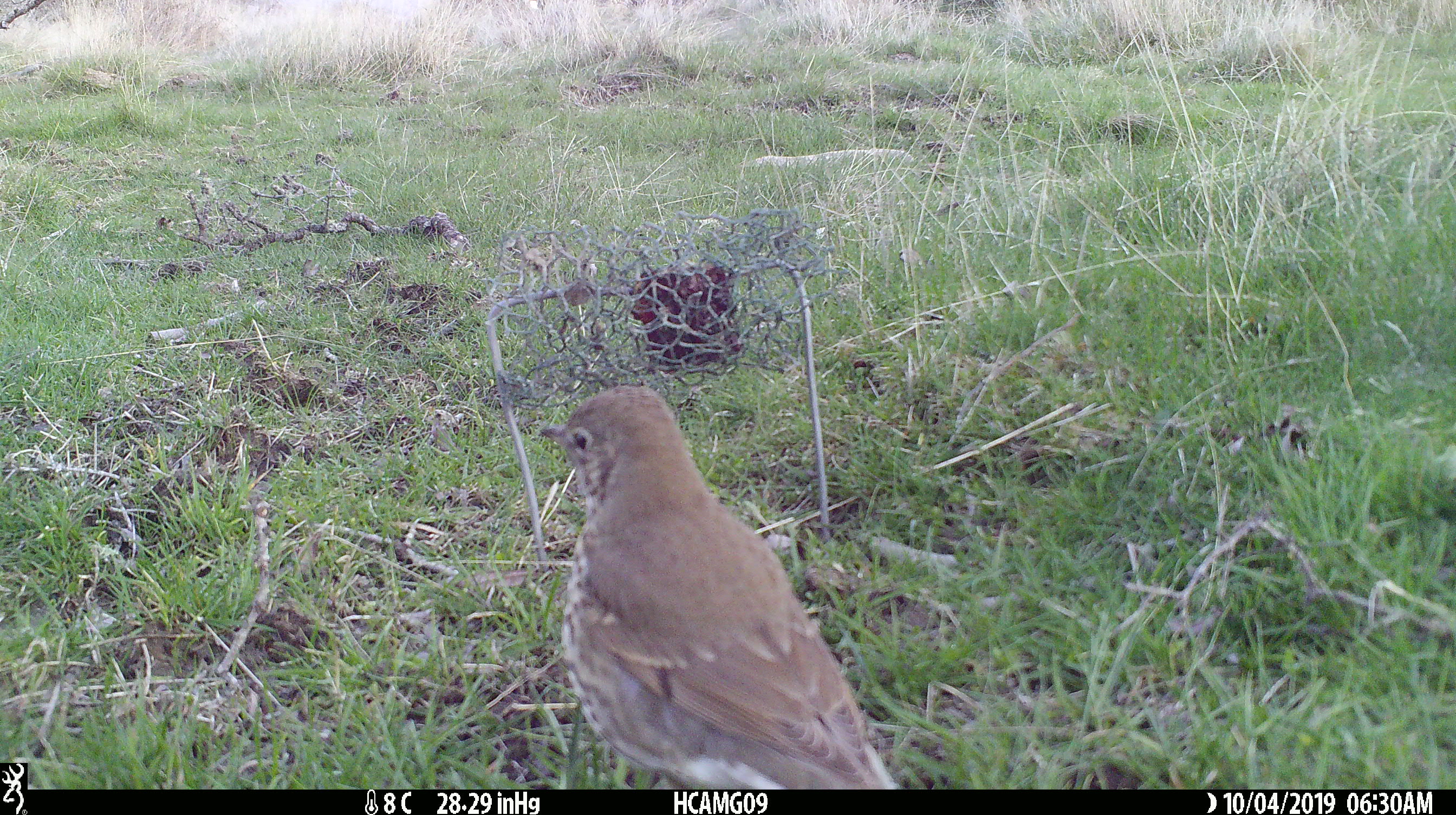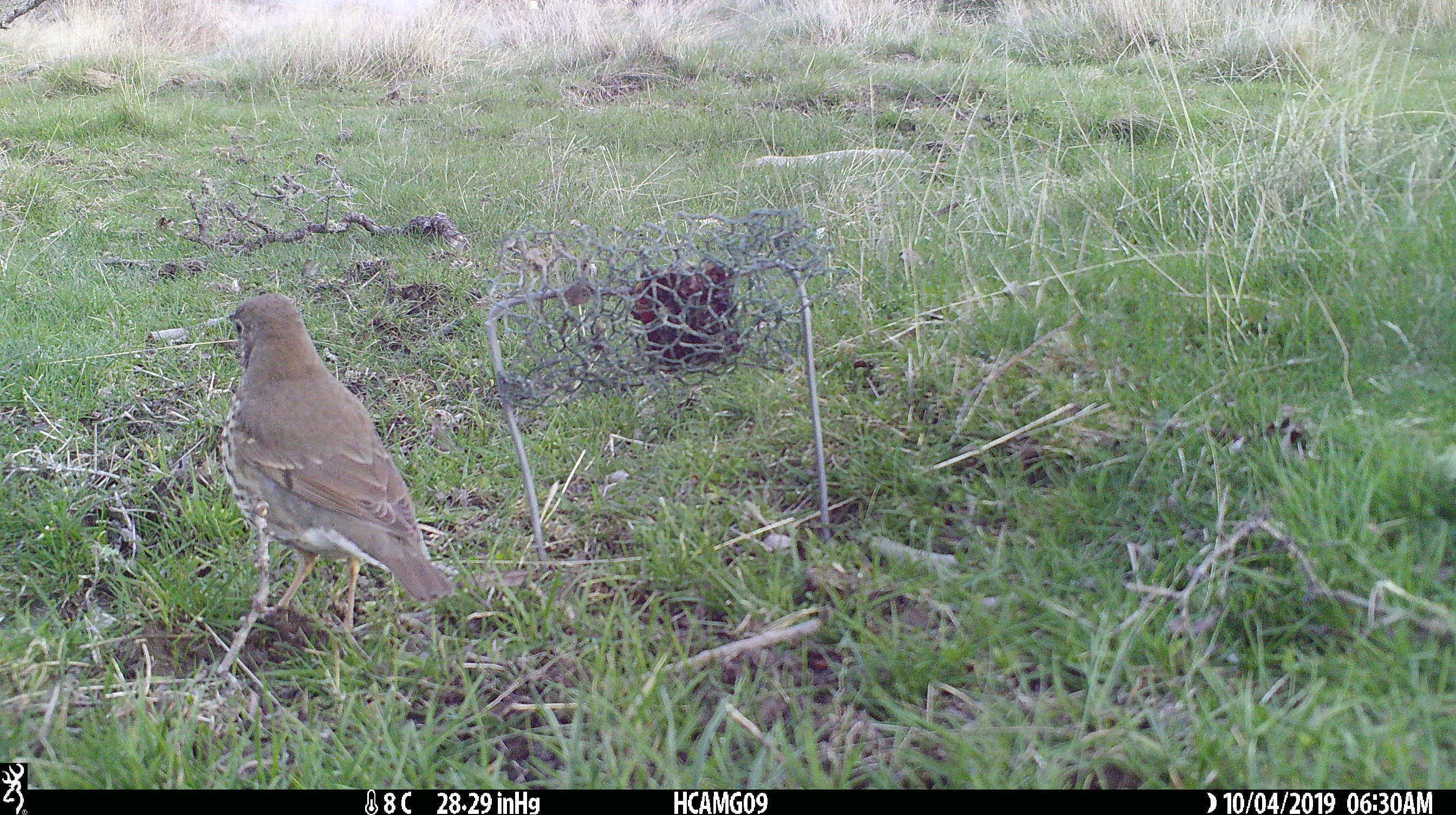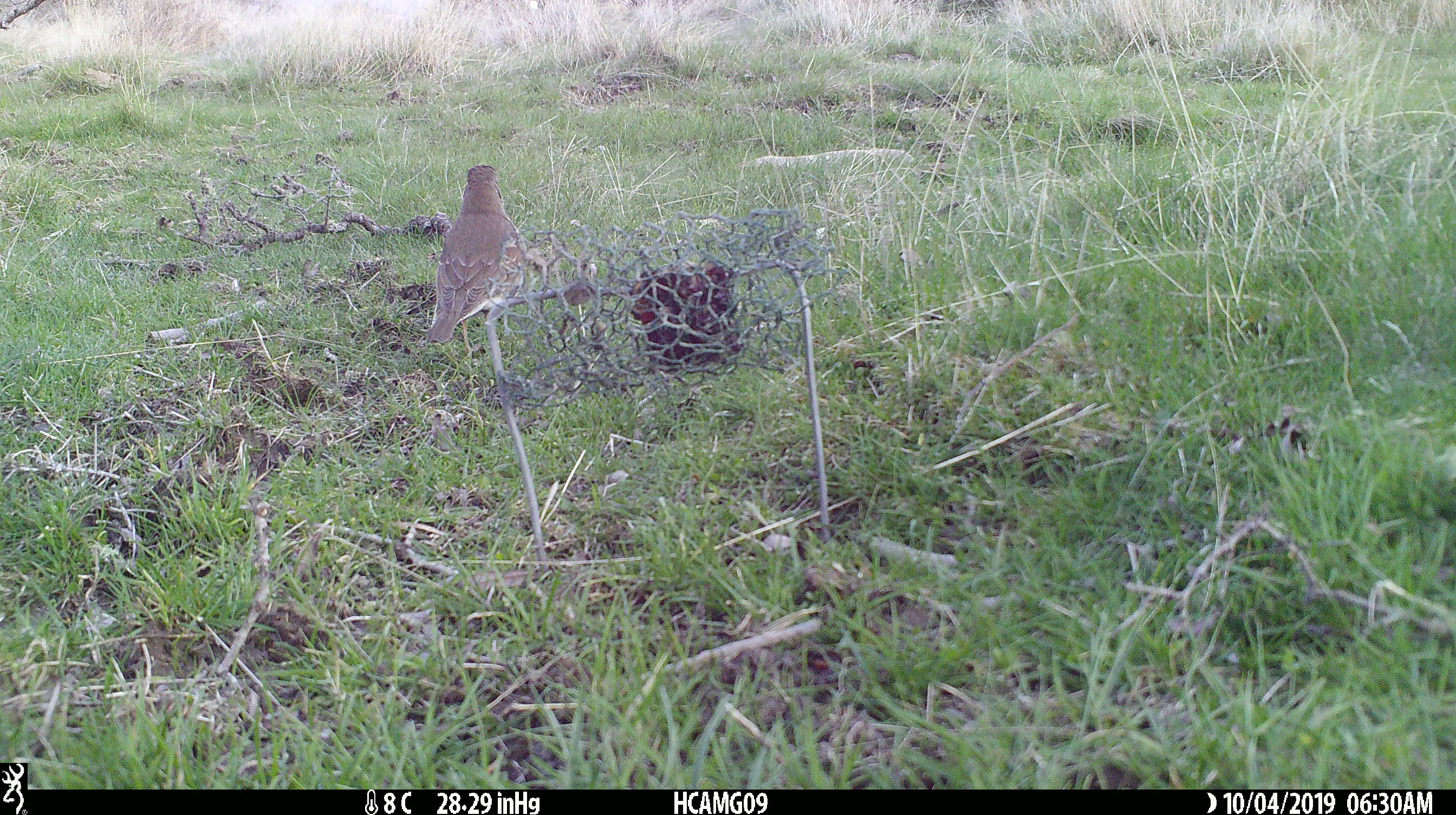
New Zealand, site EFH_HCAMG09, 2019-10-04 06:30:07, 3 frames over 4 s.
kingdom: Animalia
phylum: Chordata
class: Aves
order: Passeriformes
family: Turdidae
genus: Turdus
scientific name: Turdus philomelos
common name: song thrush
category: thrush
Thrush (song thrush) (Turdus philomelos).